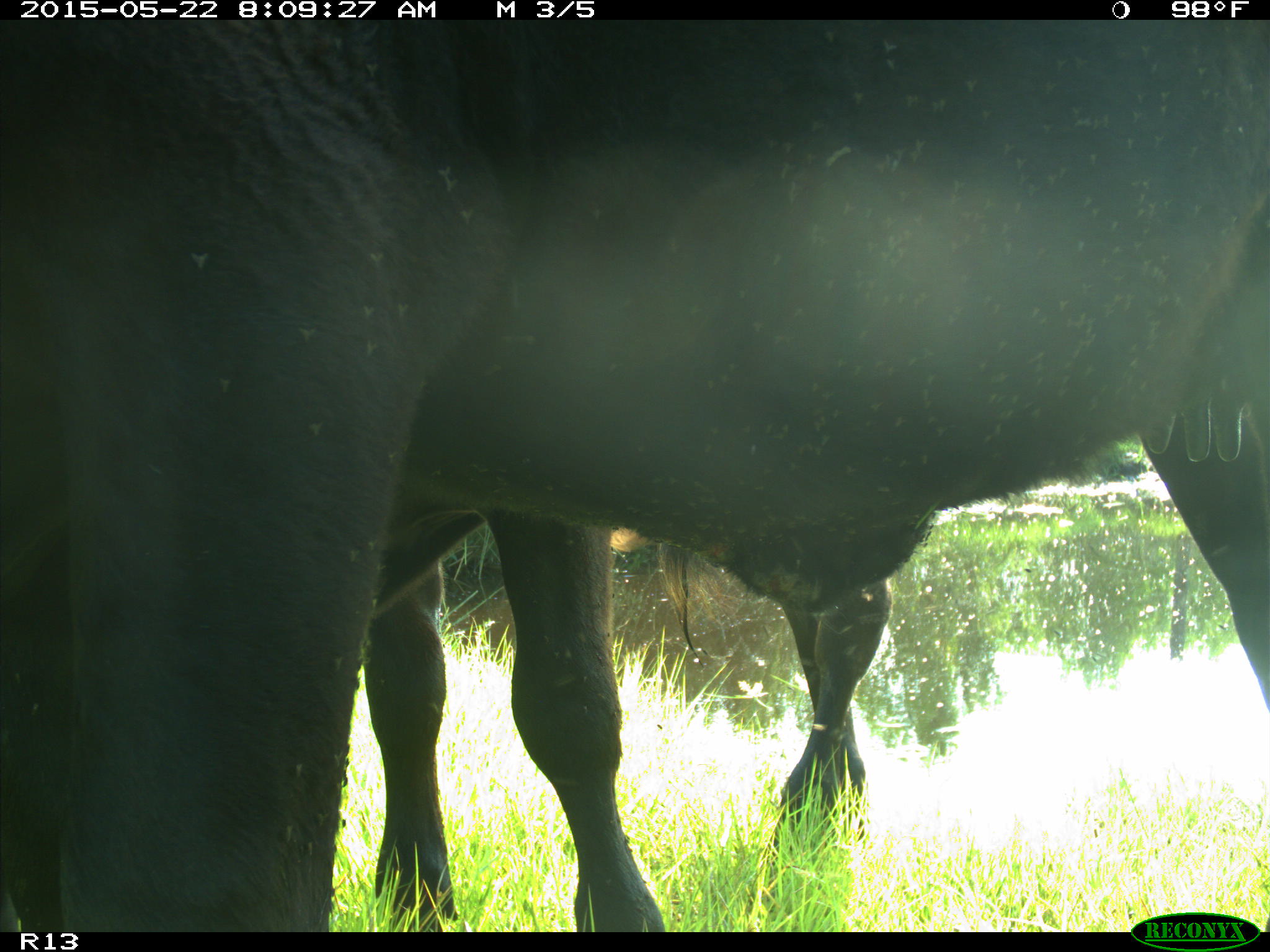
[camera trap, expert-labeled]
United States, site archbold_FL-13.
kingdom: Animalia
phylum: Chordata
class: Mammalia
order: Artiodactyla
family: Bovidae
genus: Bos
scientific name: Bos taurus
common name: domestic cow